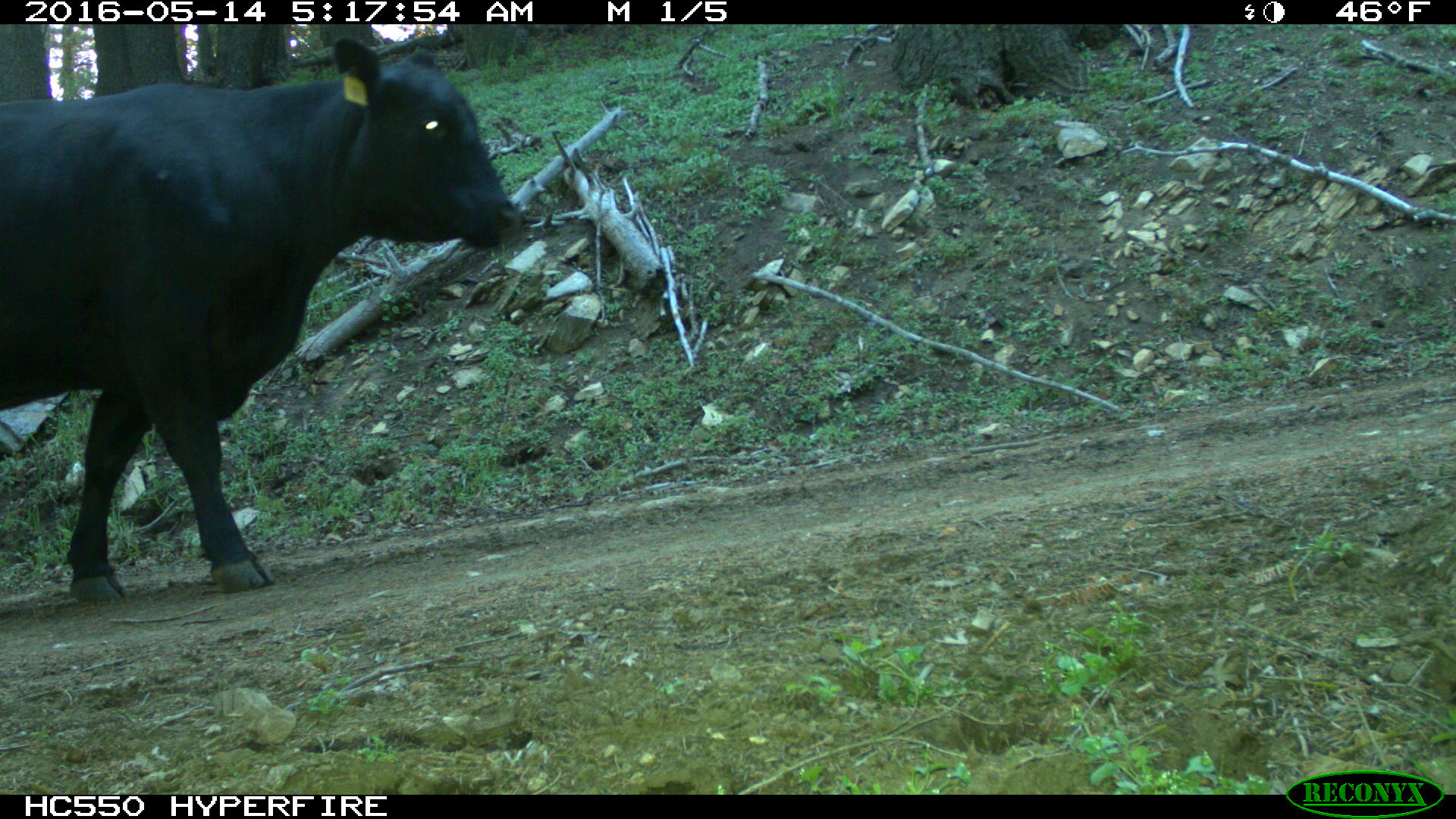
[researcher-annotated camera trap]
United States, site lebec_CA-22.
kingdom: Animalia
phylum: Chordata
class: Mammalia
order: Artiodactyla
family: Bovidae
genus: Bos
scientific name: Bos taurus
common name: domestic cow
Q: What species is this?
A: Bos taurus (domestic cow).